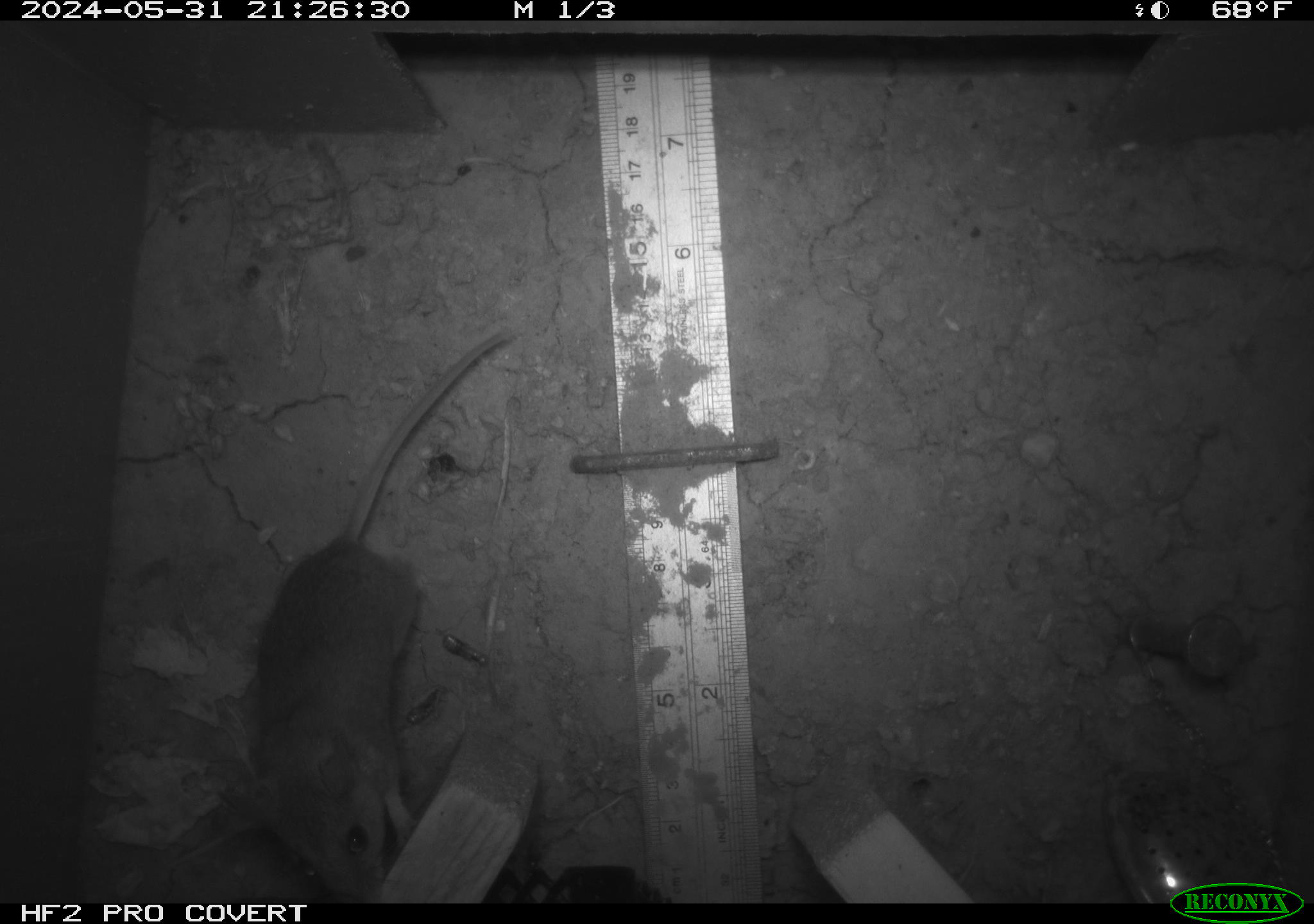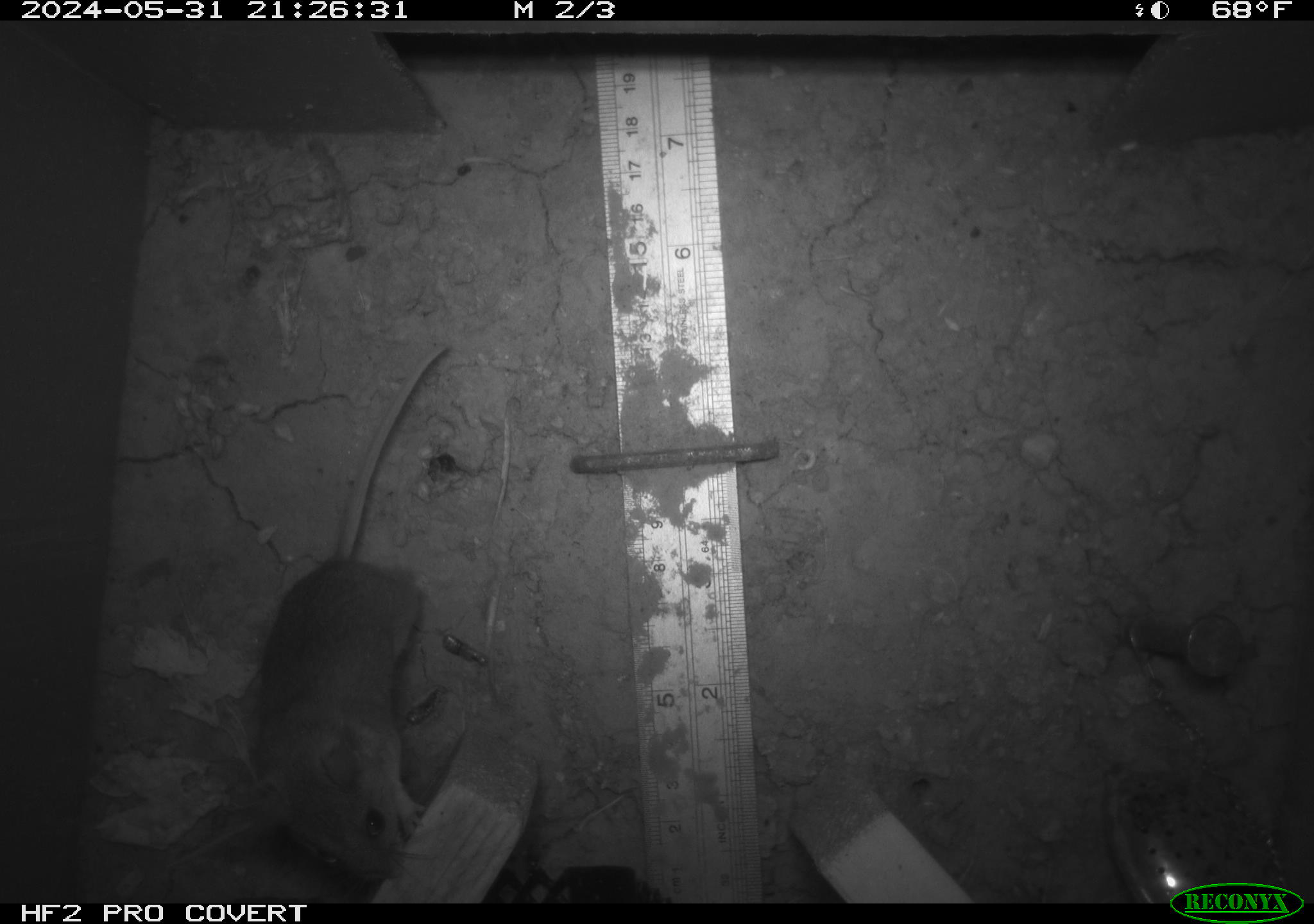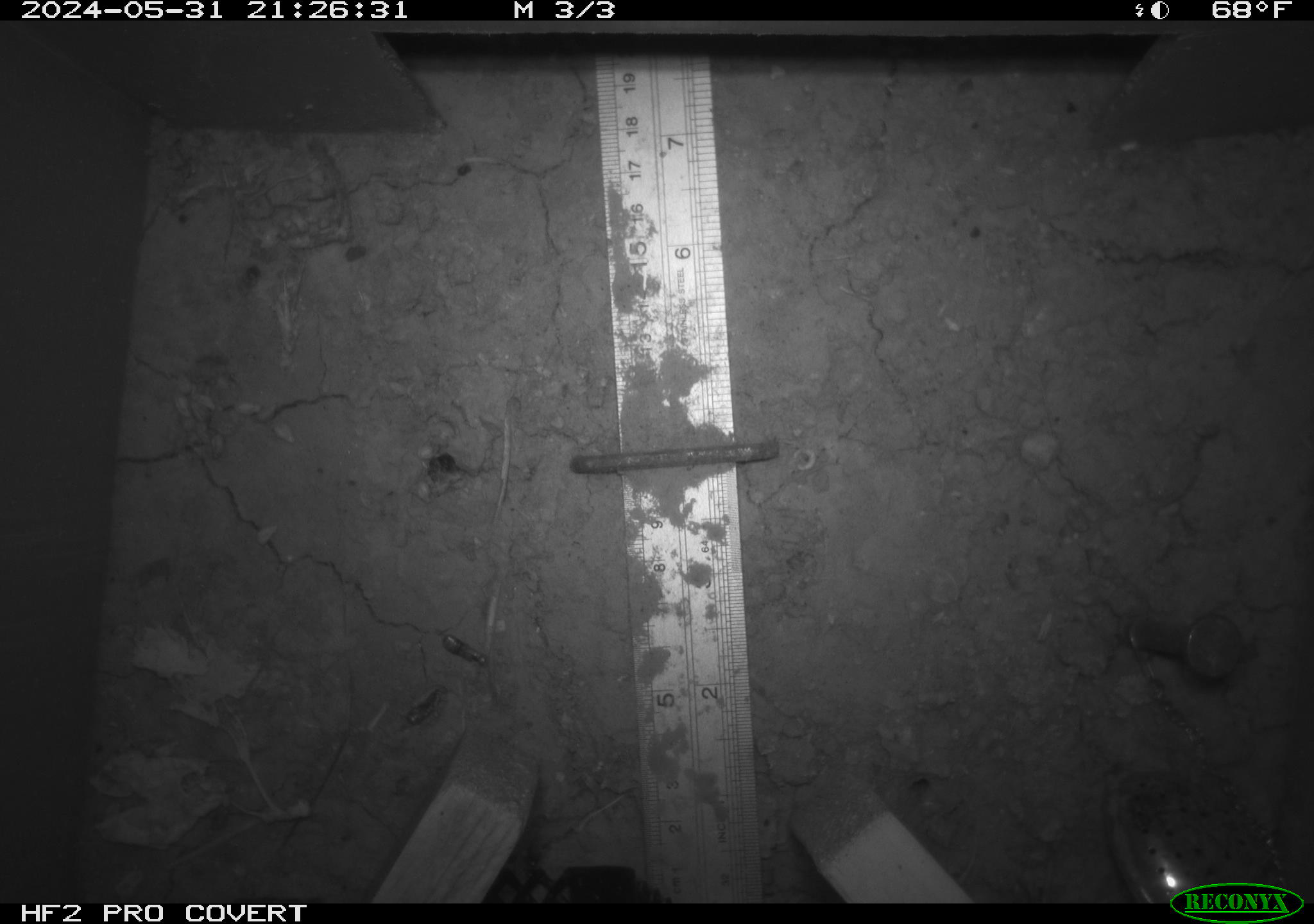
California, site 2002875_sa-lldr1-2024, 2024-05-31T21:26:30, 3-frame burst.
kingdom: Animalia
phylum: Chordata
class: Mammalia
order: Rodentia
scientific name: Rodentia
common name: mouse species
Mouse species (Rodentia).